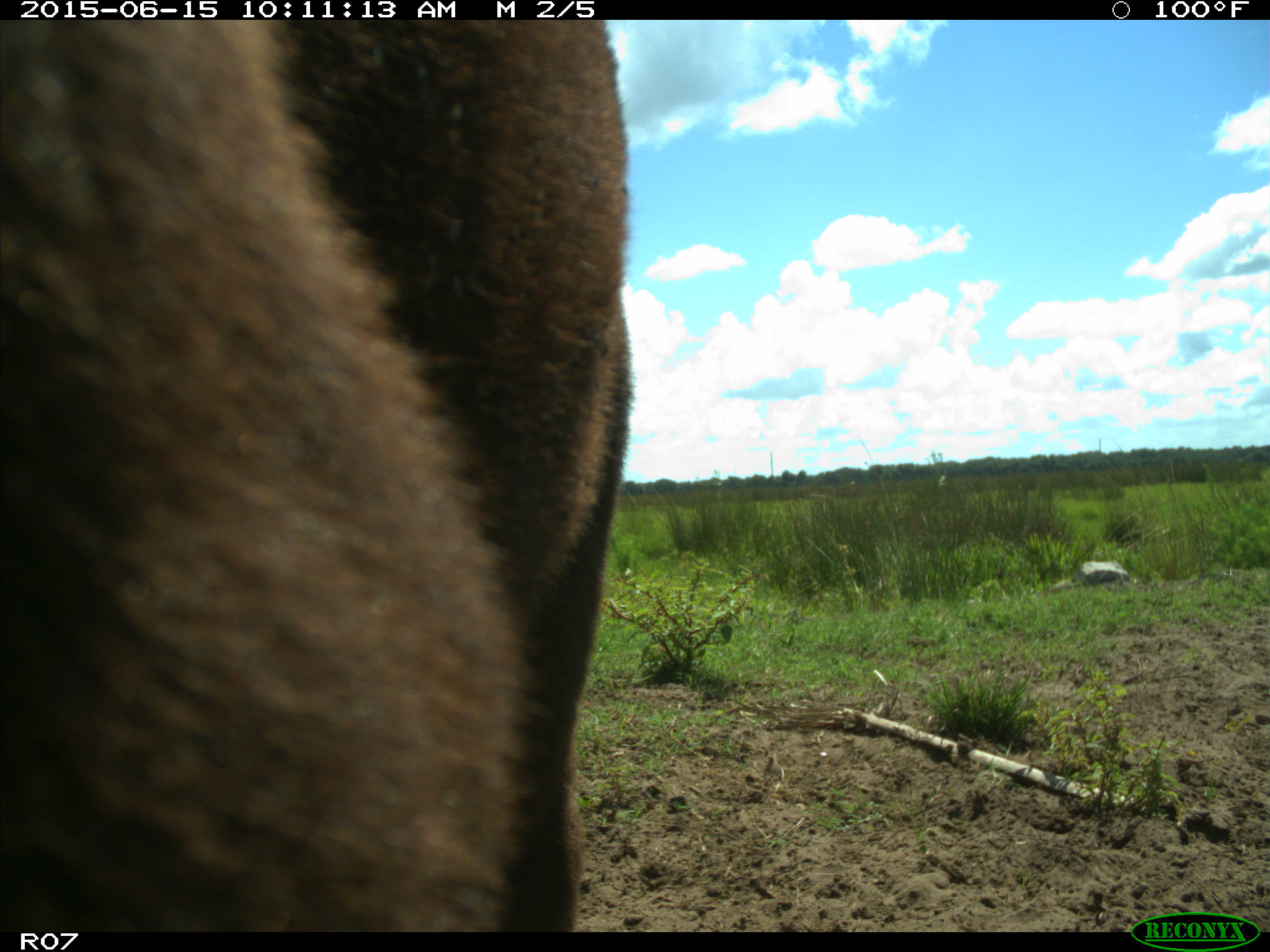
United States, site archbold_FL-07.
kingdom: Animalia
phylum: Chordata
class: Mammalia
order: Artiodactyla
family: Bovidae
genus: Bos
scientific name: Bos taurus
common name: domestic cow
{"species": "Bos taurus (domestic cow)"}